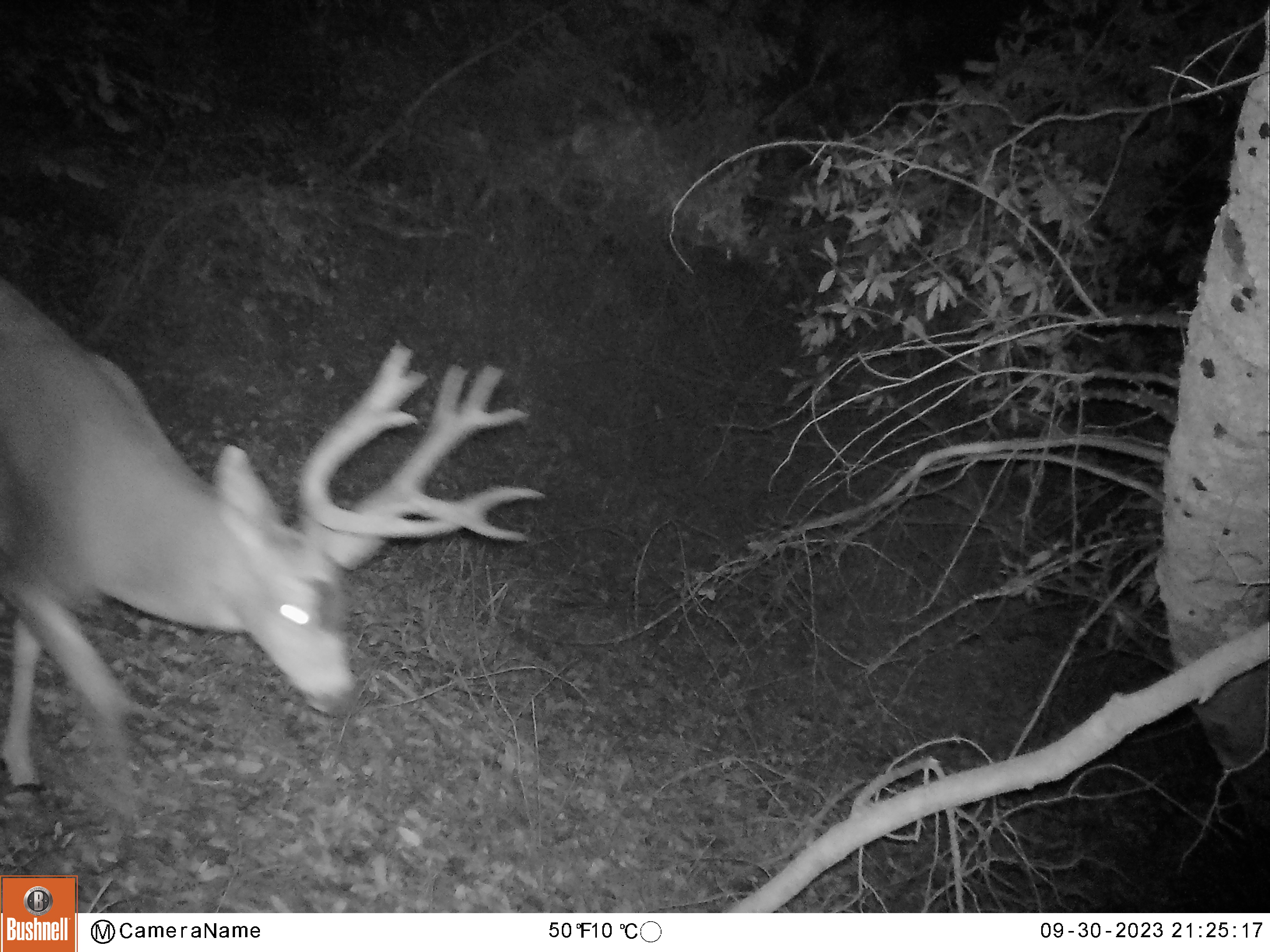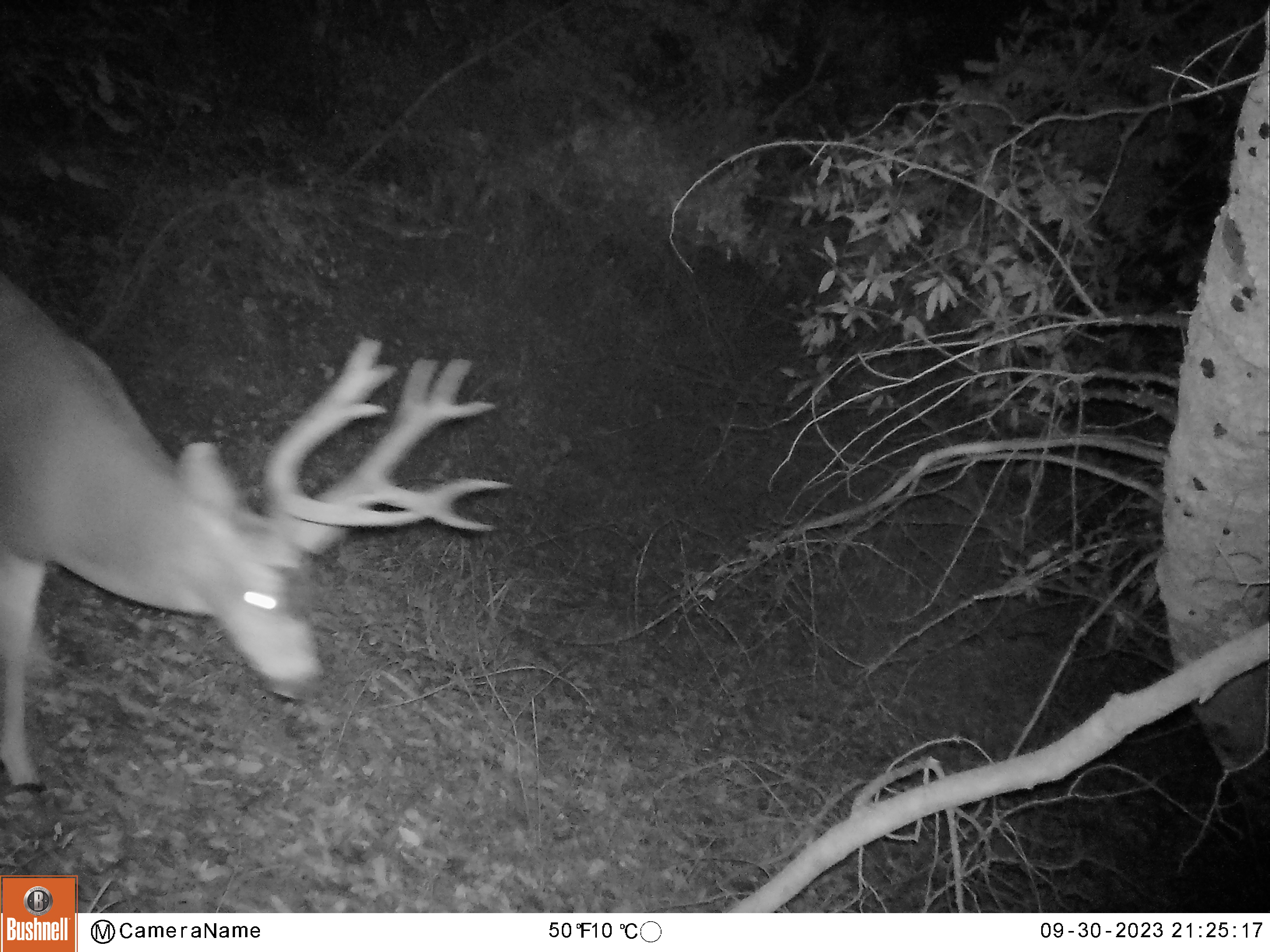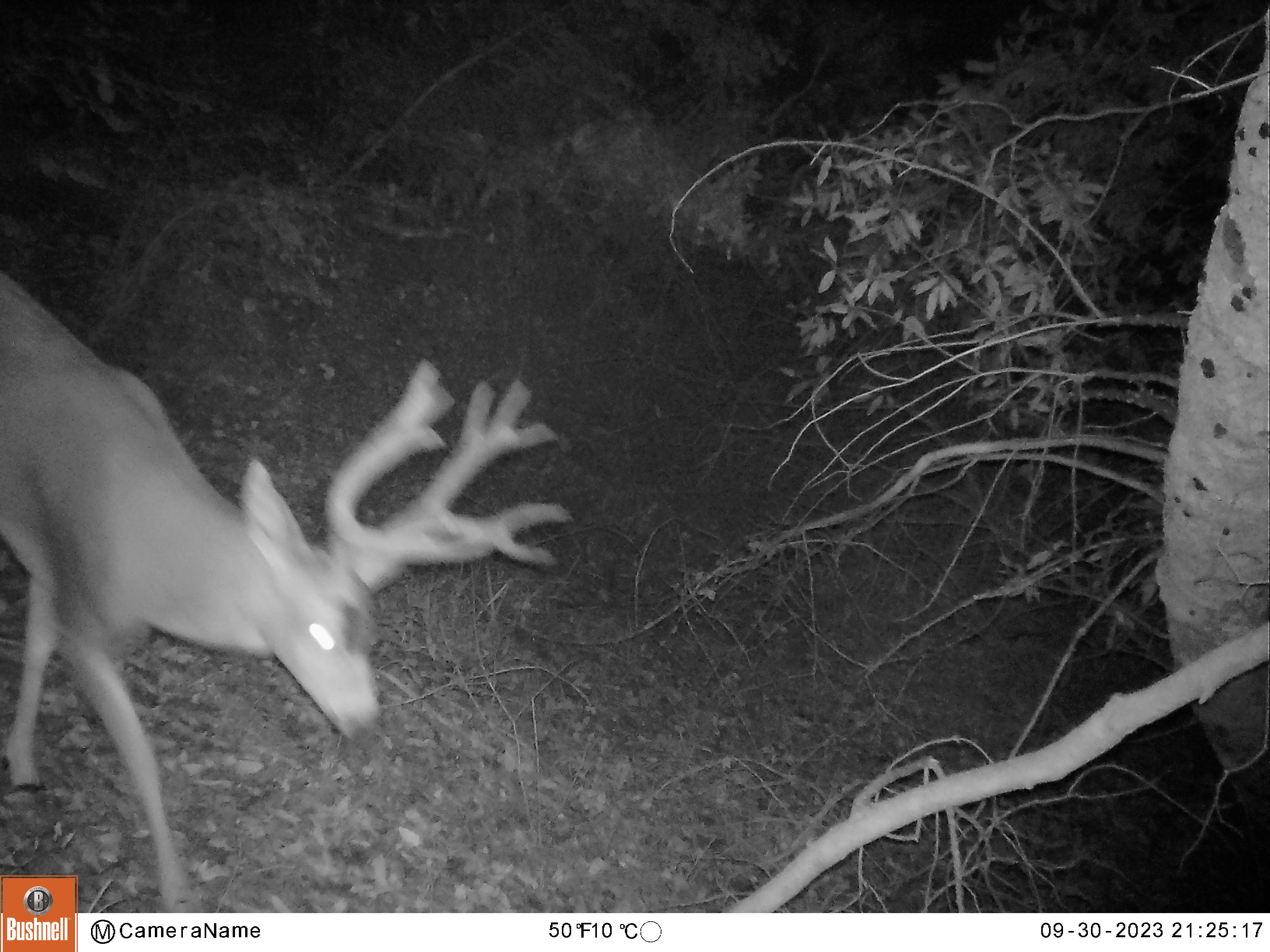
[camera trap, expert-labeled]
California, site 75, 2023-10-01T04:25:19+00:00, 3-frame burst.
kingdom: Animalia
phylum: Chordata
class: Mammalia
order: Artiodactyla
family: Cervidae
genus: Odocoileus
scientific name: Odocoileus hemionus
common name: mule deer